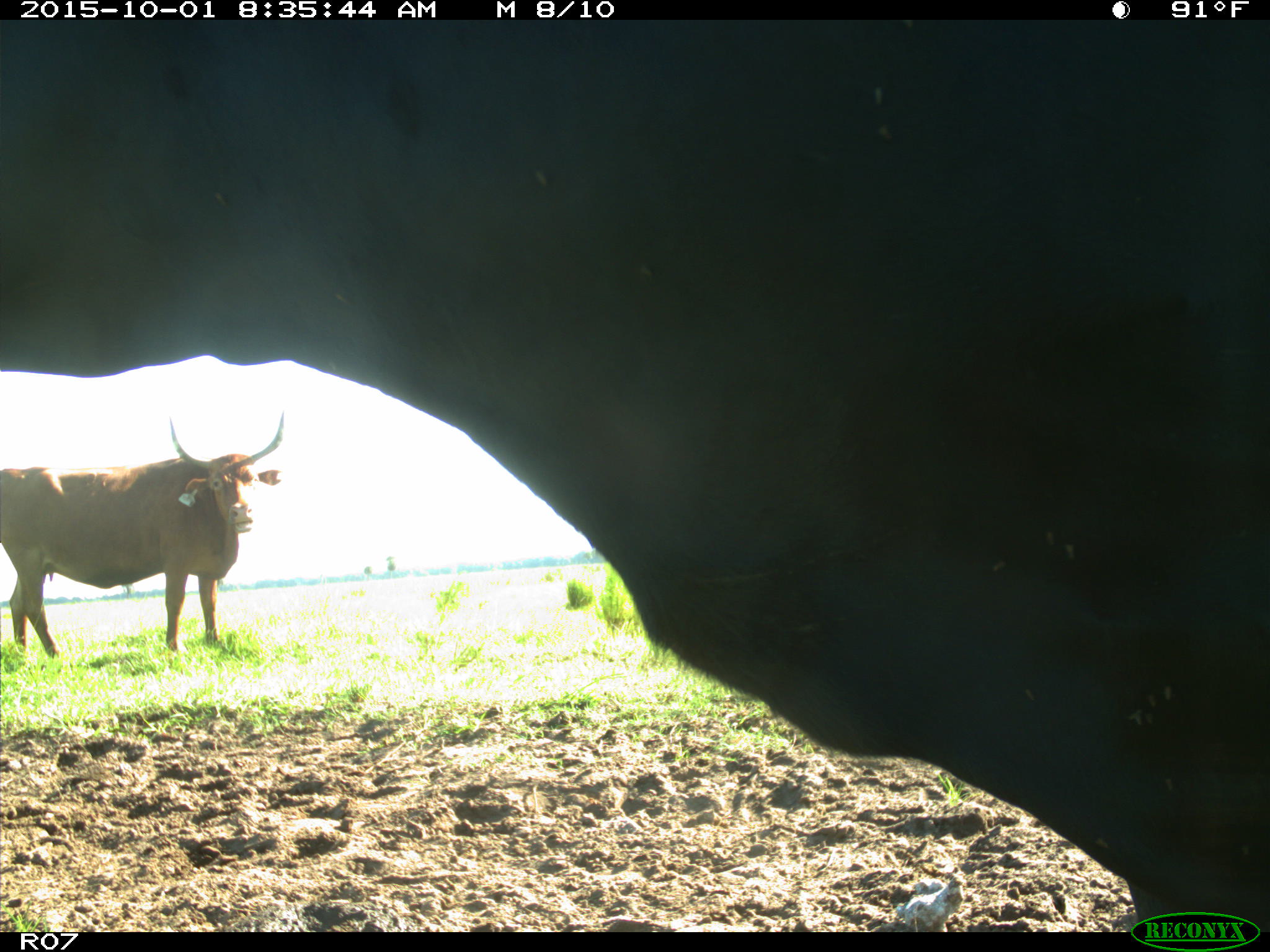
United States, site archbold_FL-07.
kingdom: Animalia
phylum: Chordata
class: Mammalia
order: Artiodactyla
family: Bovidae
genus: Bos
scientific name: Bos taurus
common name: domestic cow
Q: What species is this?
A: Bos taurus (domestic cow).